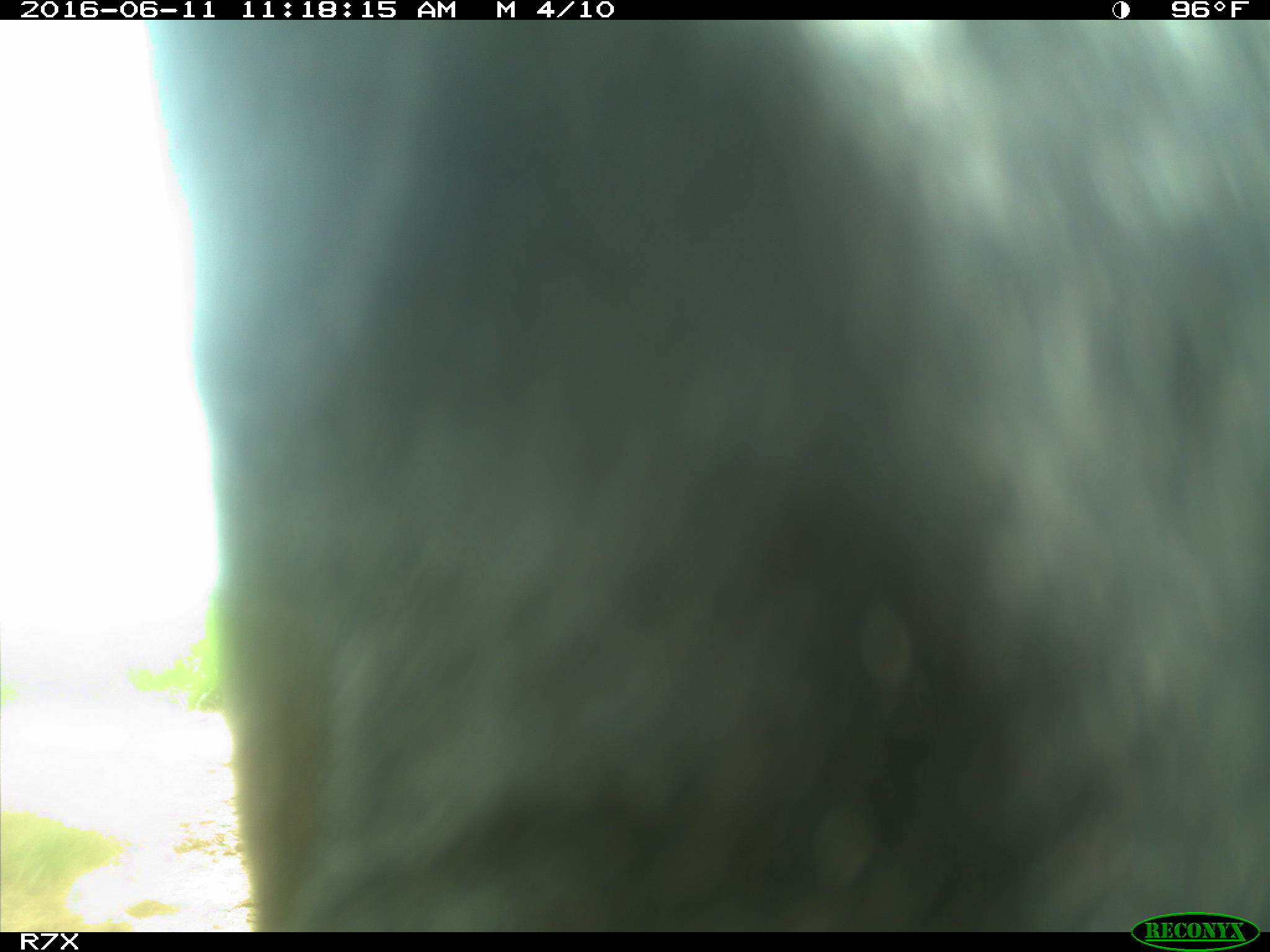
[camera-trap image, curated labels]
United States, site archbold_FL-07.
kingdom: Animalia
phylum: Chordata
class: Mammalia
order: Artiodactyla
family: Bovidae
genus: Bos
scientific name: Bos taurus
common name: domestic cow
Bos taurus (domestic cow).